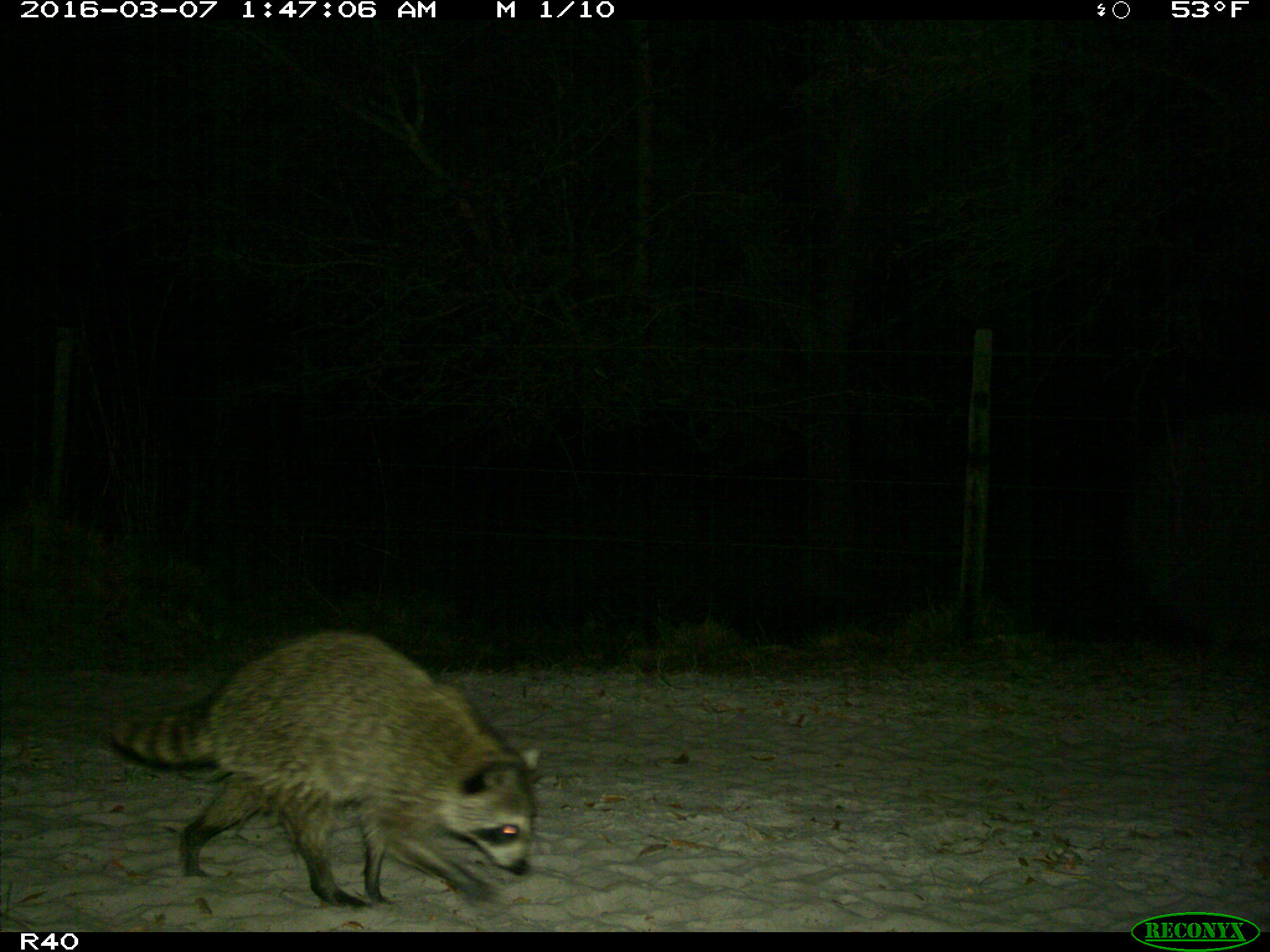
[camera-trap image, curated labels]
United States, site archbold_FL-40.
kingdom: Animalia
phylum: Chordata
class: Mammalia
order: Carnivora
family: Procyonidae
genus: Procyon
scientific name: Procyon lotor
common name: common raccoon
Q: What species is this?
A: Procyon lotor (common raccoon).